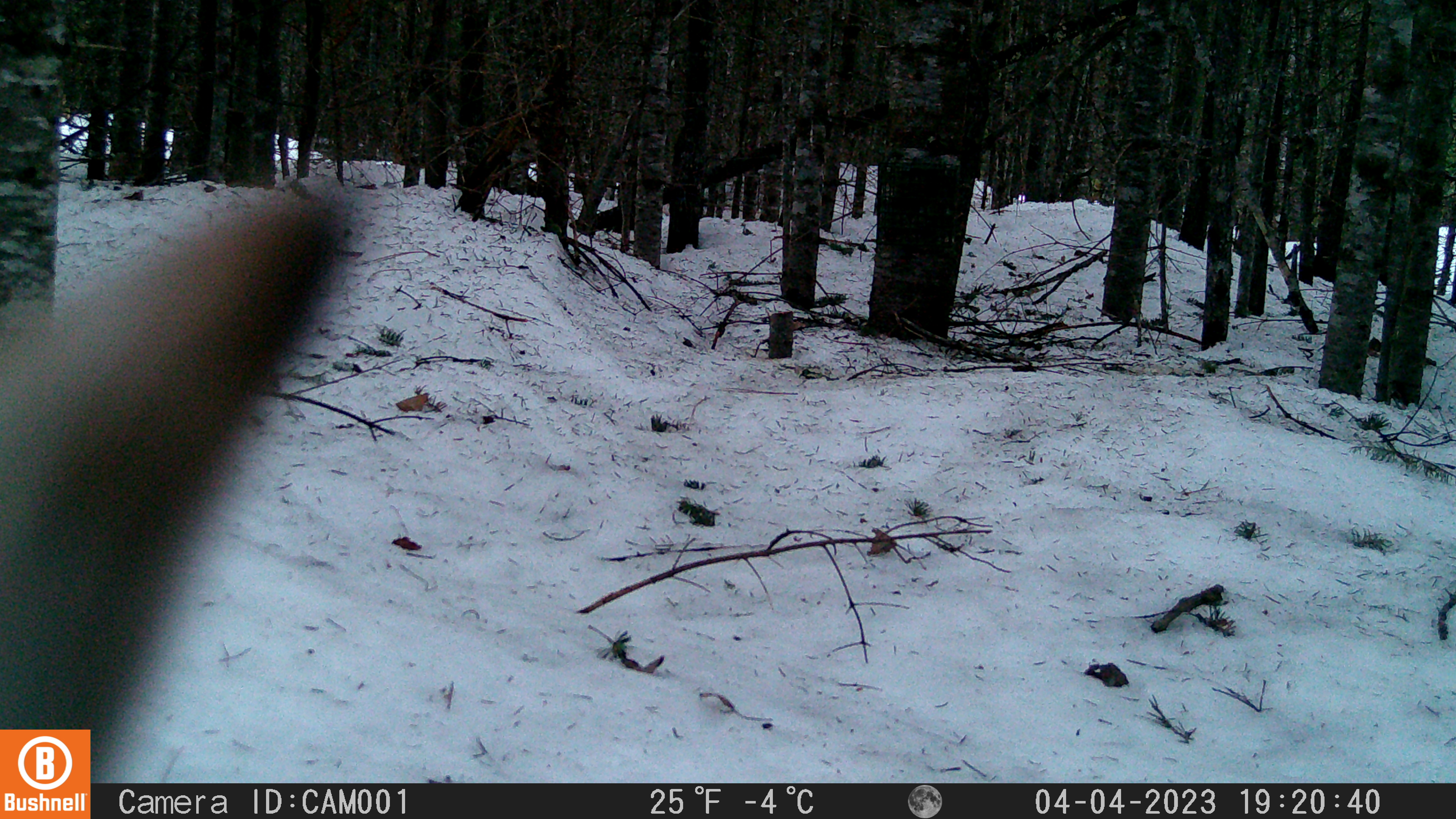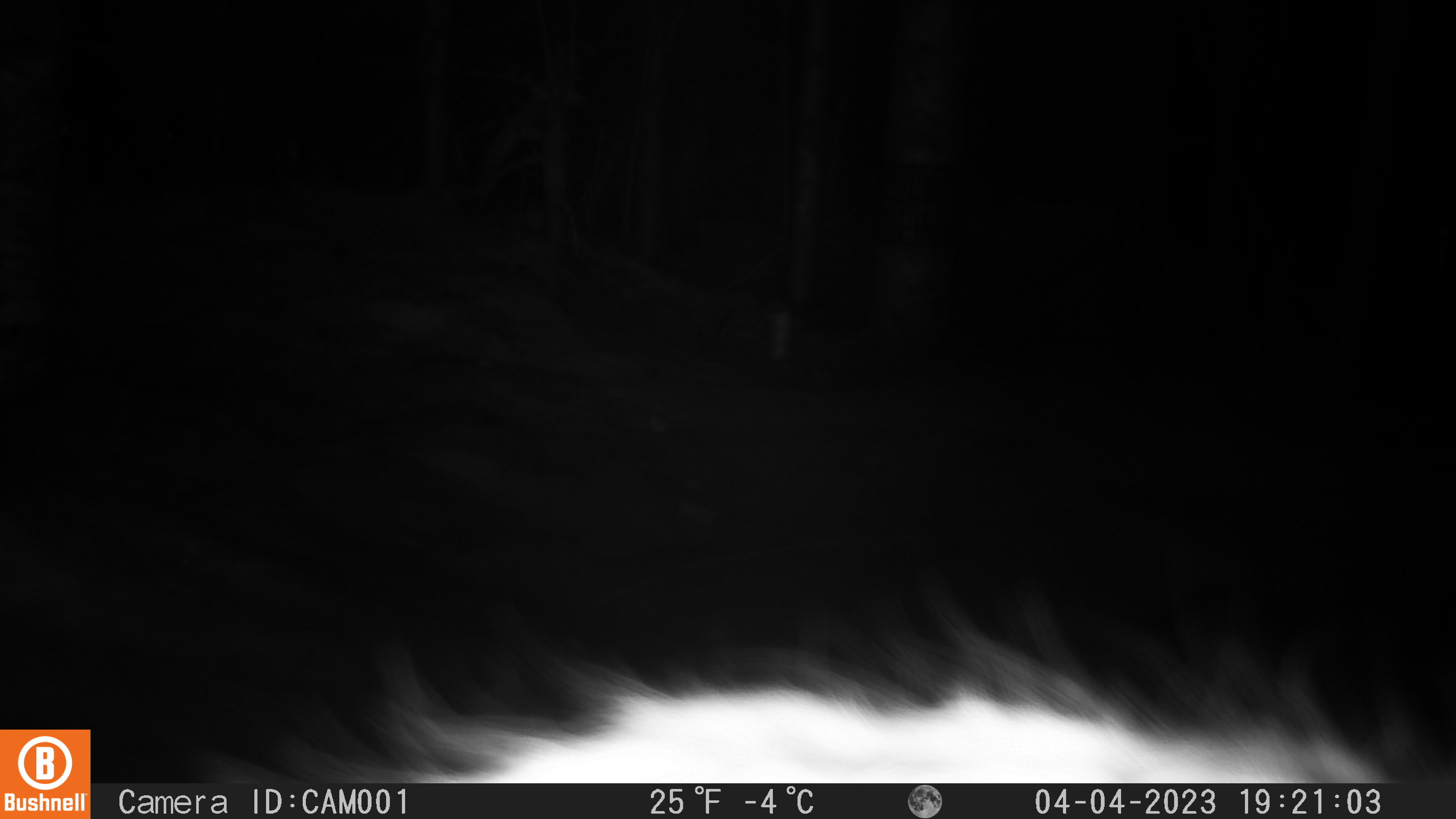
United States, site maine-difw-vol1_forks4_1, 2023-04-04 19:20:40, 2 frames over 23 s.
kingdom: Animalia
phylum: Chordata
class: Mammalia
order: Lagomorpha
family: Leporidae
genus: Lepus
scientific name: Lepus americanus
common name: snowshoe hare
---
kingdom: Animalia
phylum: Chordata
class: Mammalia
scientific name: Mammalia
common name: mammal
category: mammal sp.